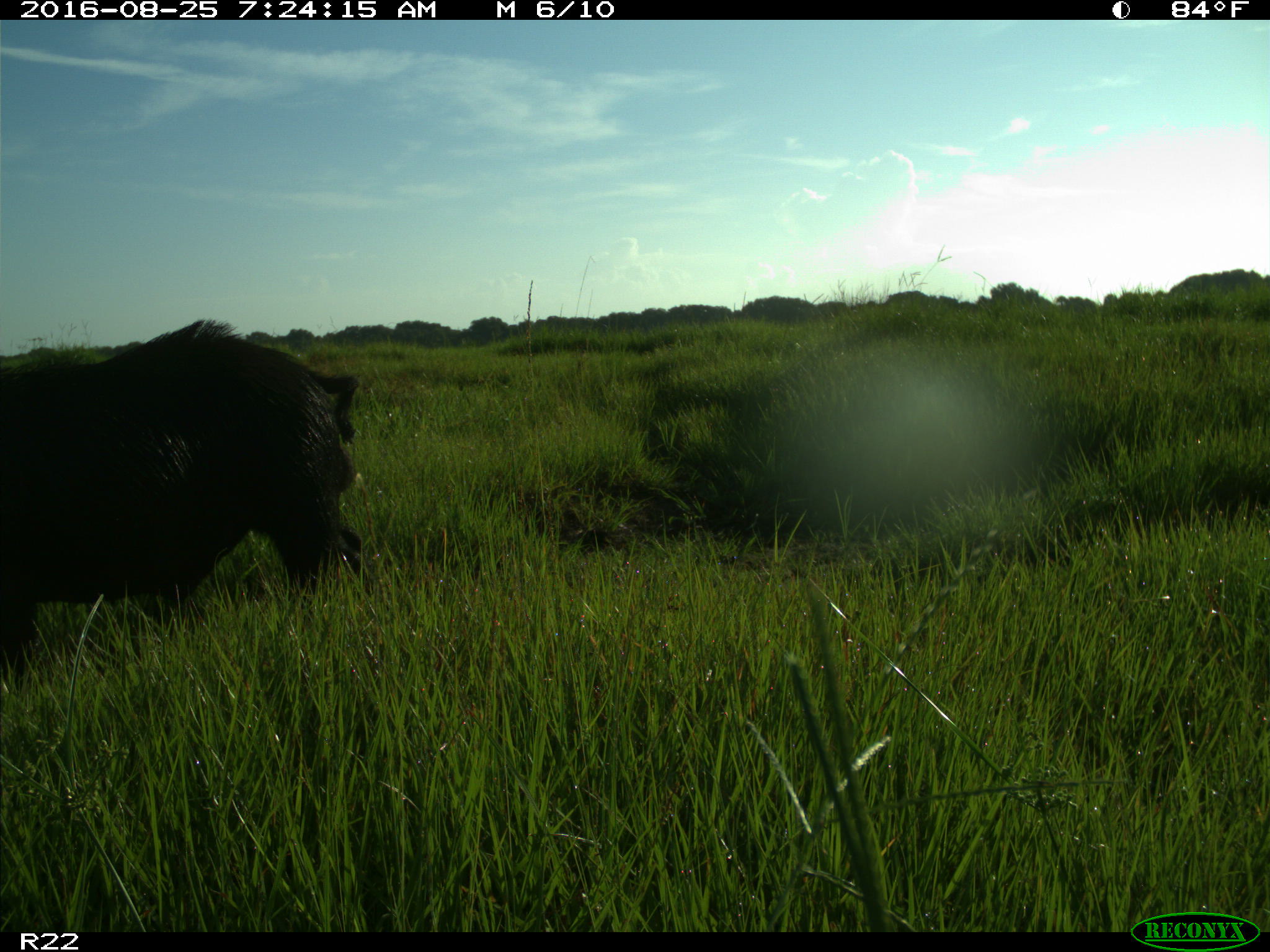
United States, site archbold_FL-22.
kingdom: Animalia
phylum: Chordata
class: Mammalia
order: Artiodactyla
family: Suidae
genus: Sus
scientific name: Sus scrofa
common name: wild boar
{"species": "Sus scrofa (wild boar)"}